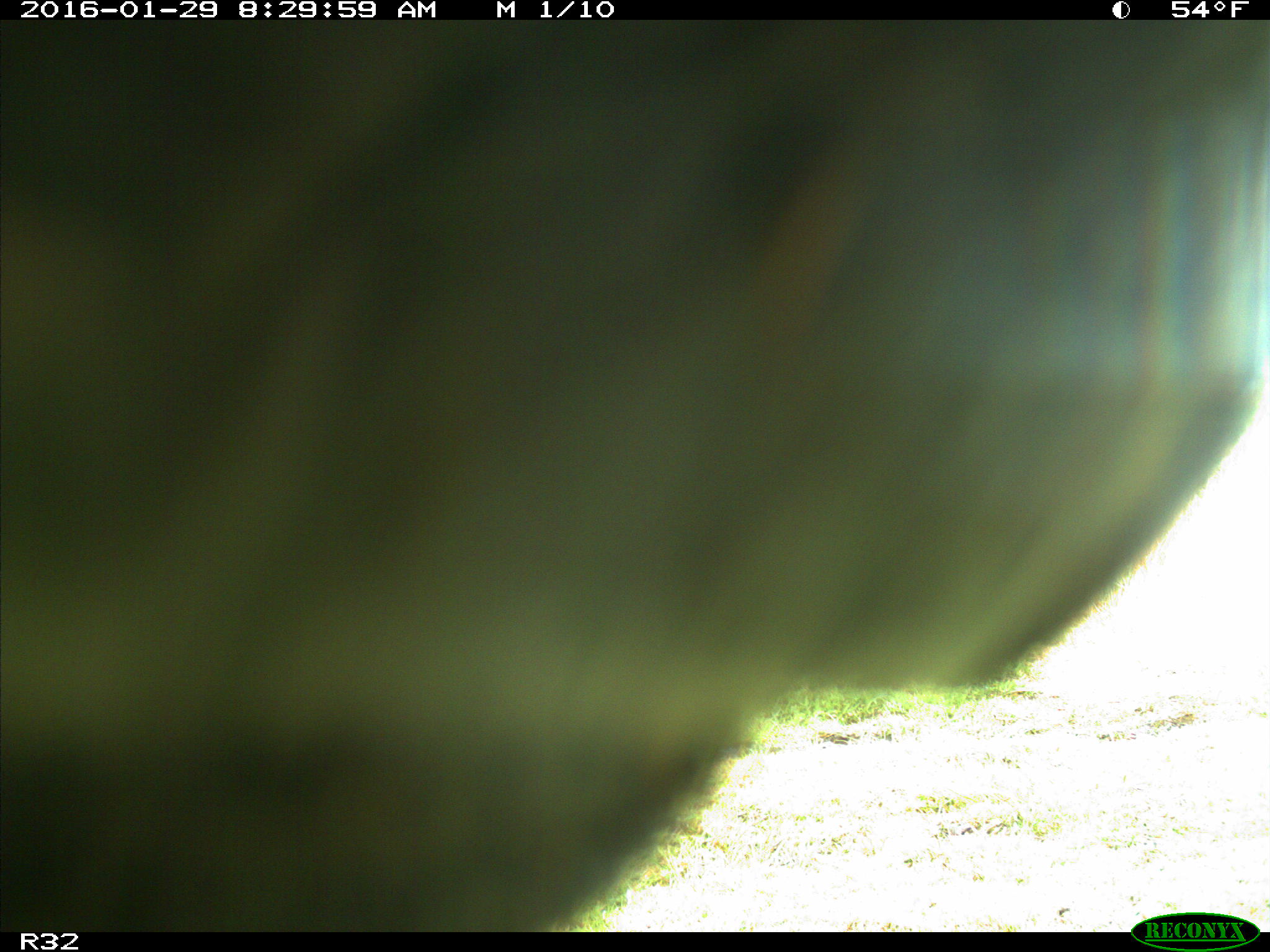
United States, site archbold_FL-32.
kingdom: Animalia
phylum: Chordata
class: Mammalia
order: Artiodactyla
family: Bovidae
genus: Bos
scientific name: Bos taurus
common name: domestic cow